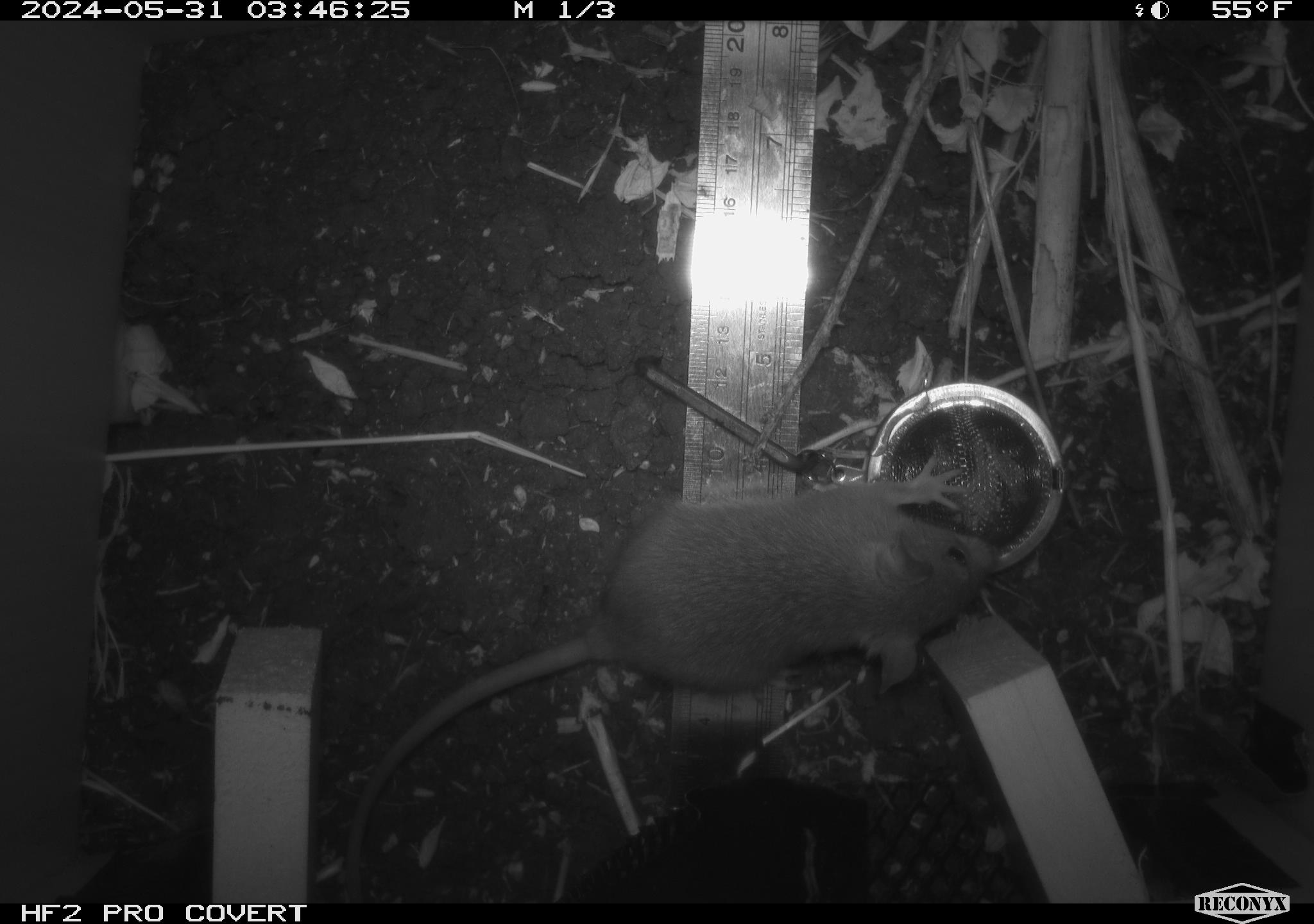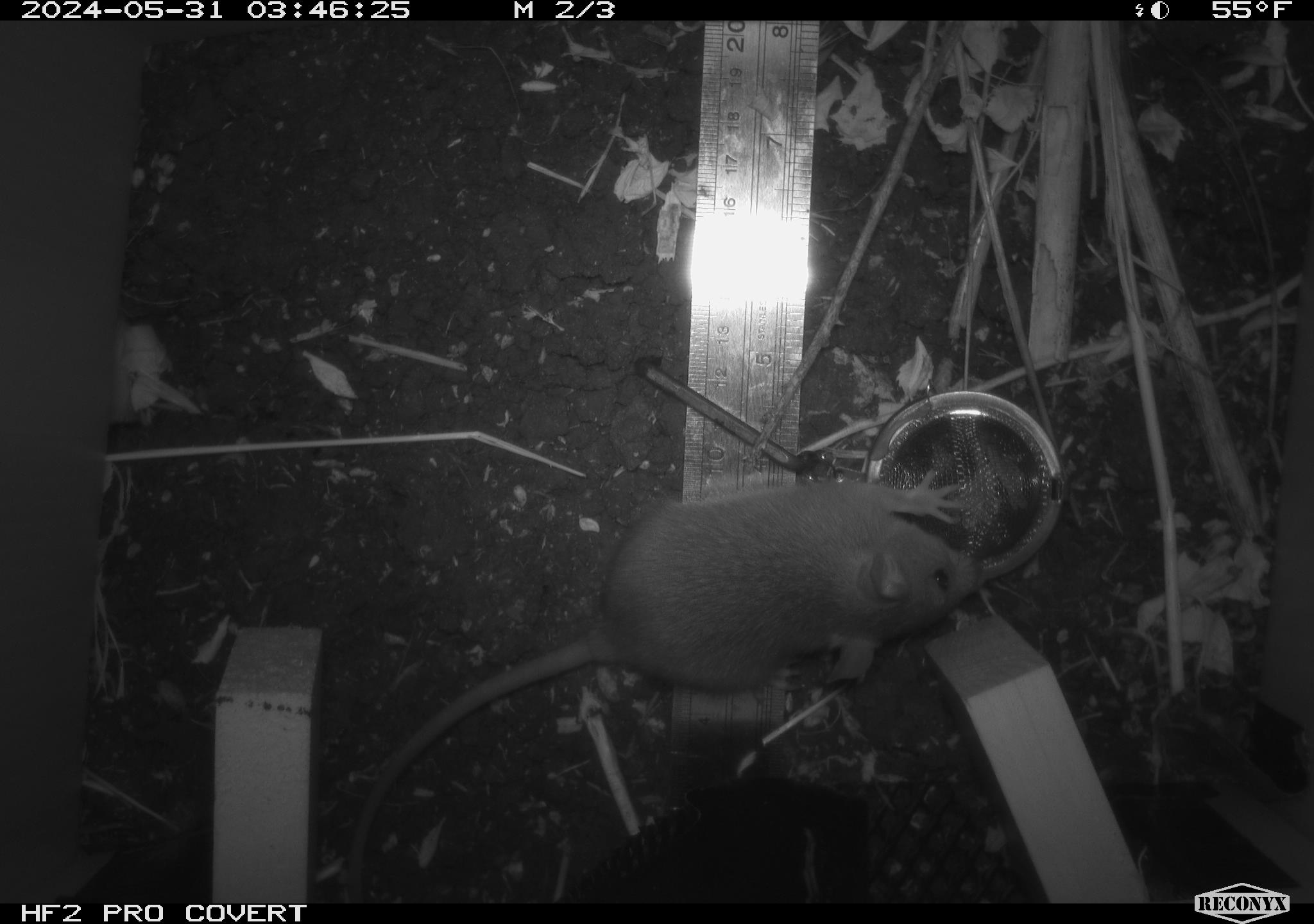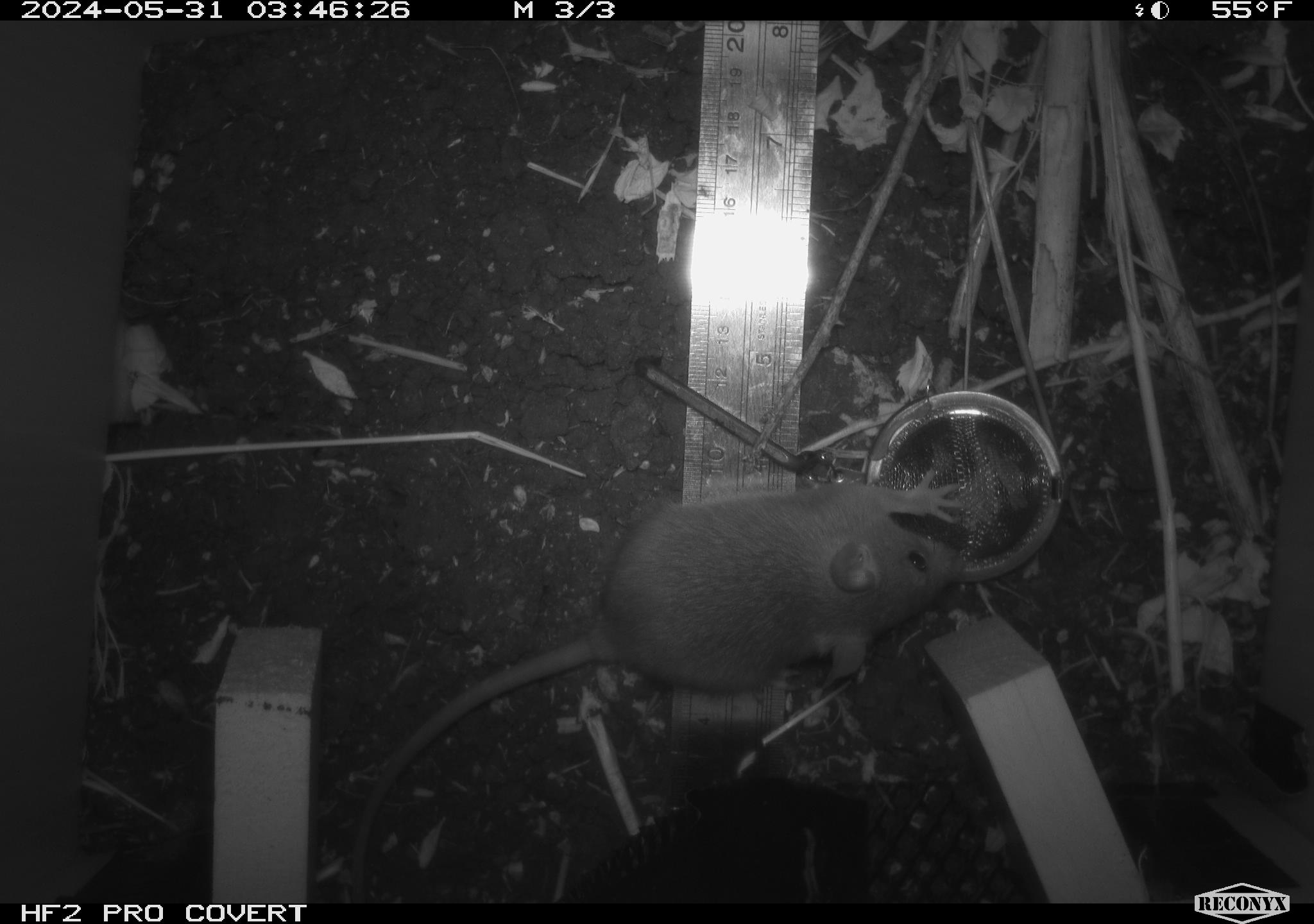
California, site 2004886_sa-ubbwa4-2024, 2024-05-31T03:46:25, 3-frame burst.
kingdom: Animalia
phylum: Chordata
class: Mammalia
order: Rodentia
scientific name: Rodentia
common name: woodrat or rat or mouse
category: woodrat or rat or mouse species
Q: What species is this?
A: Woodrat or rat or mouse species (woodrat or rat or mouse) (Rodentia).